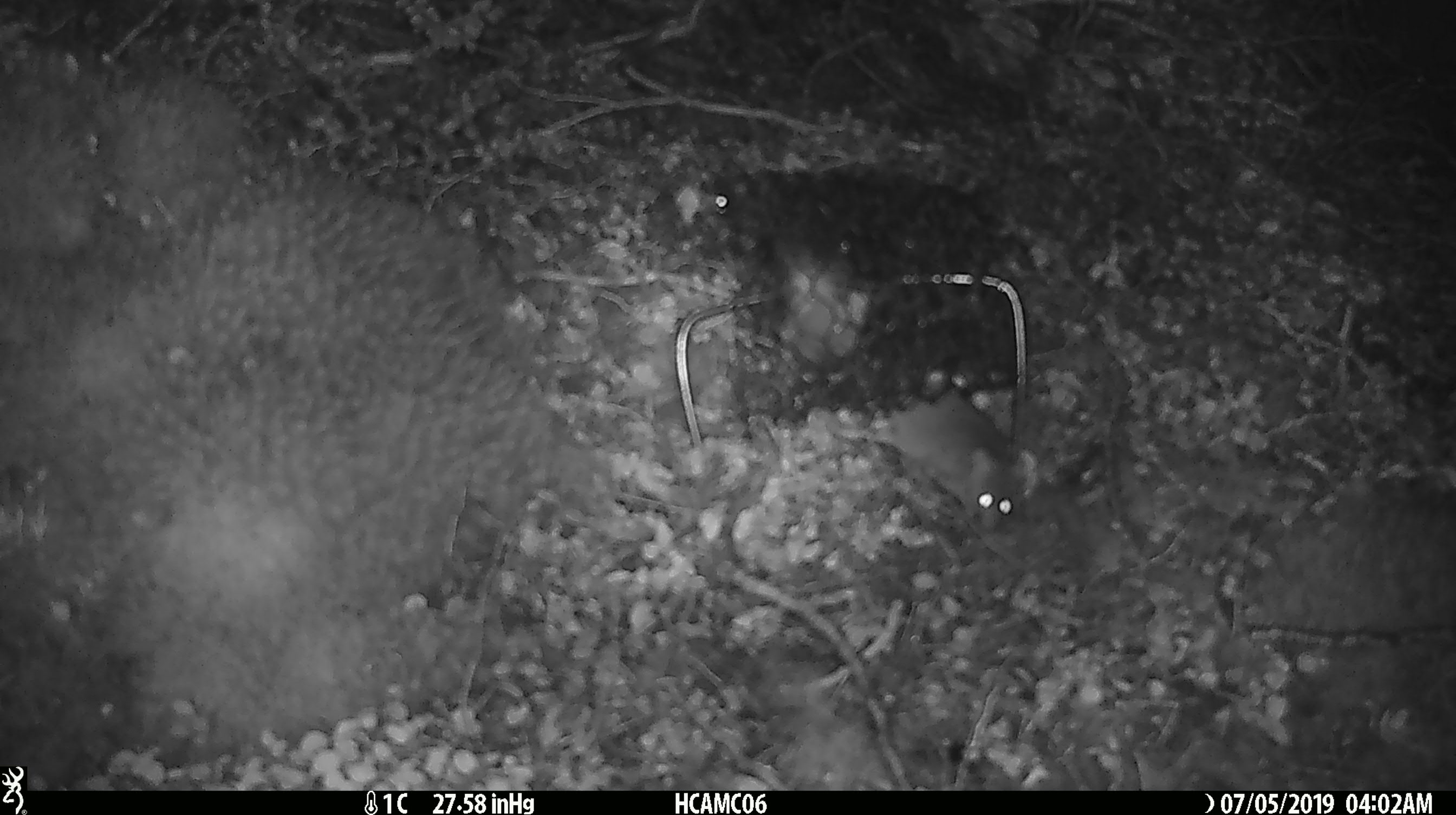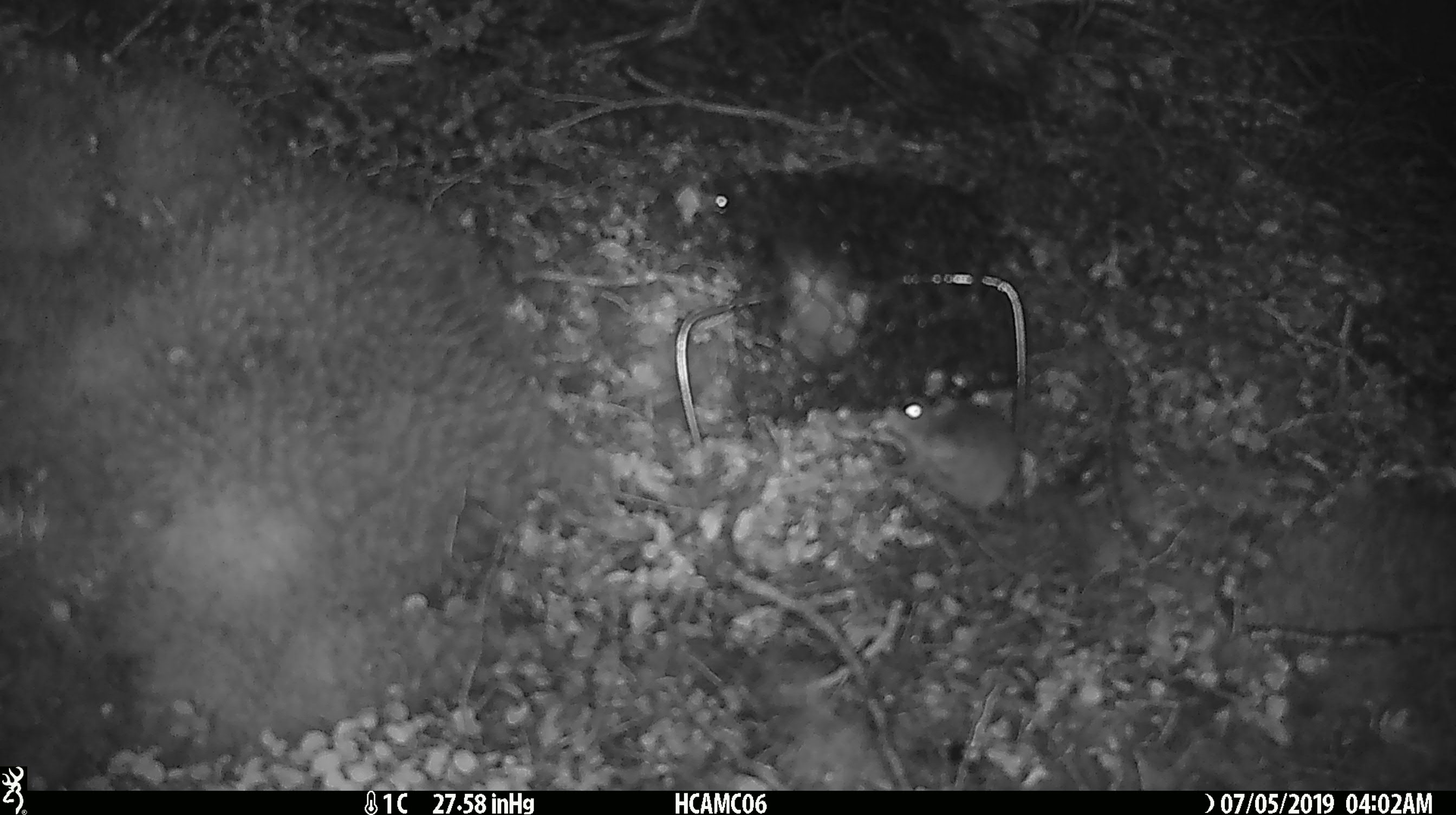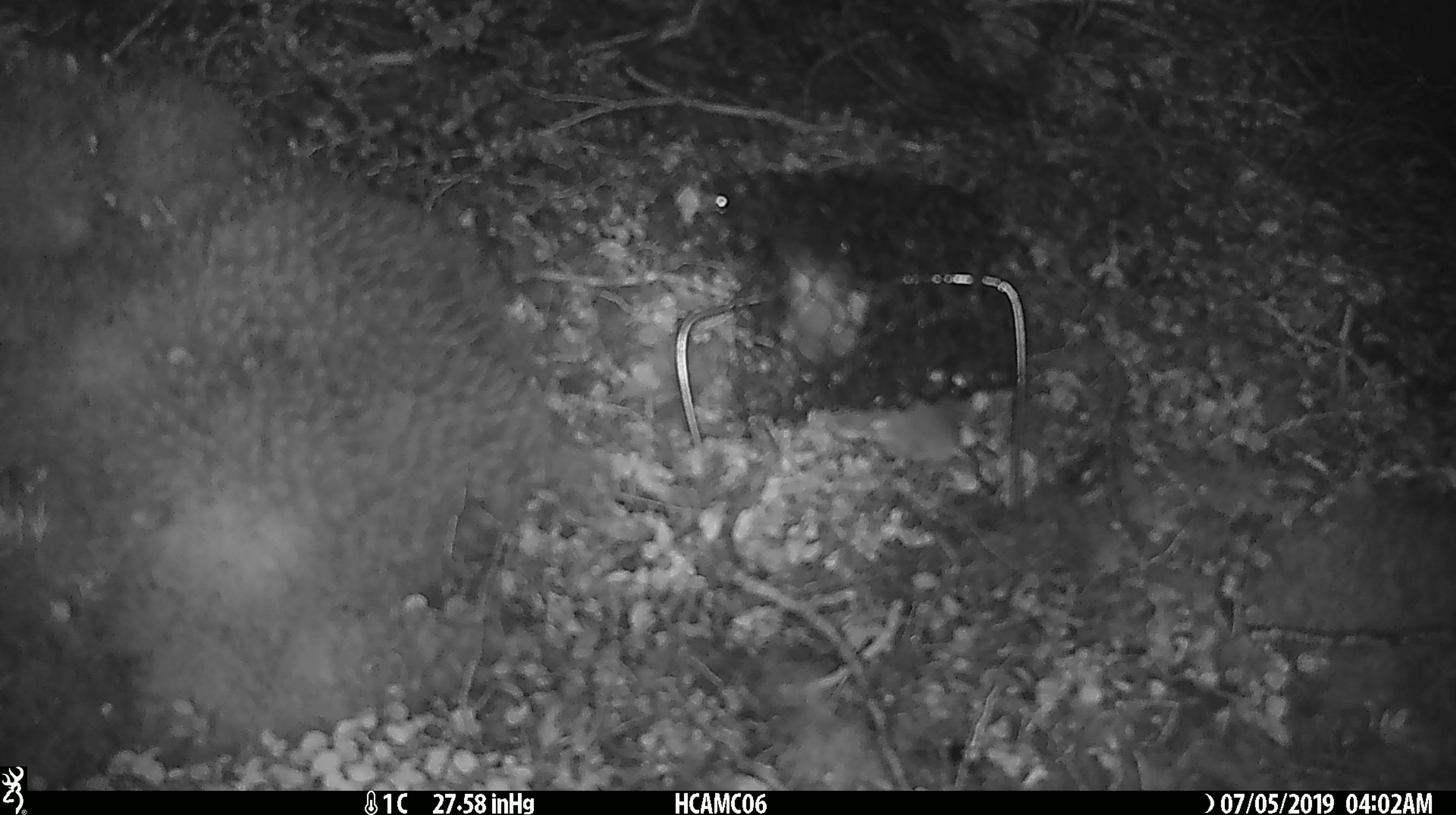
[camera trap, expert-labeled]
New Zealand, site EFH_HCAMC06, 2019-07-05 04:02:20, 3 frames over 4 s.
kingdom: Animalia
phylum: Chordata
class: Mammalia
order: Rodentia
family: Muridae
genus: Mus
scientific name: Mus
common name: mouse